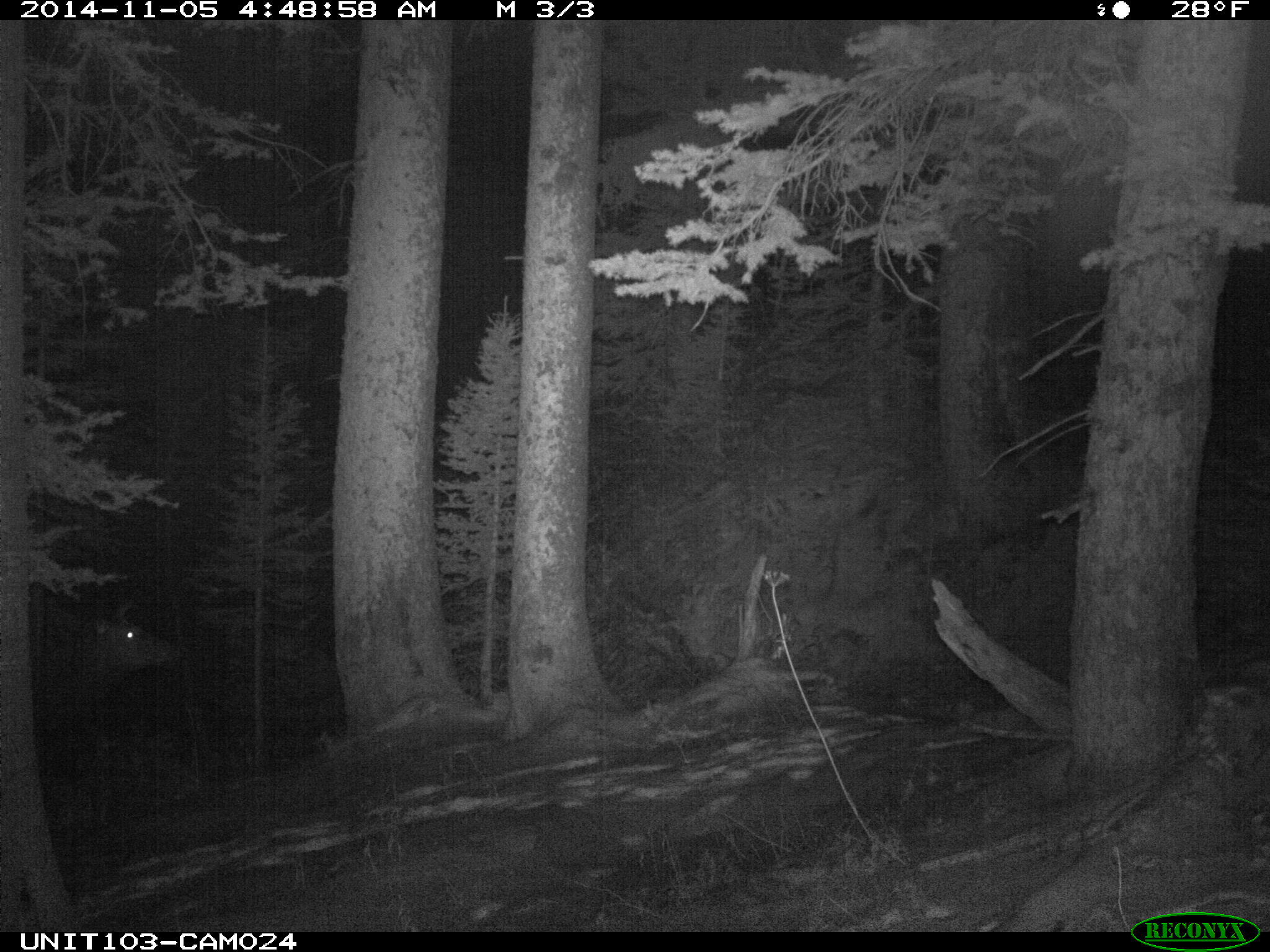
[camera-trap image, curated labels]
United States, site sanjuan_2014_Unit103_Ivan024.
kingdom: Animalia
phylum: Chordata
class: Mammalia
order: Artiodactyla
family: Cervidae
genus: Cervus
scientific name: Cervus elaphus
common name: red deer